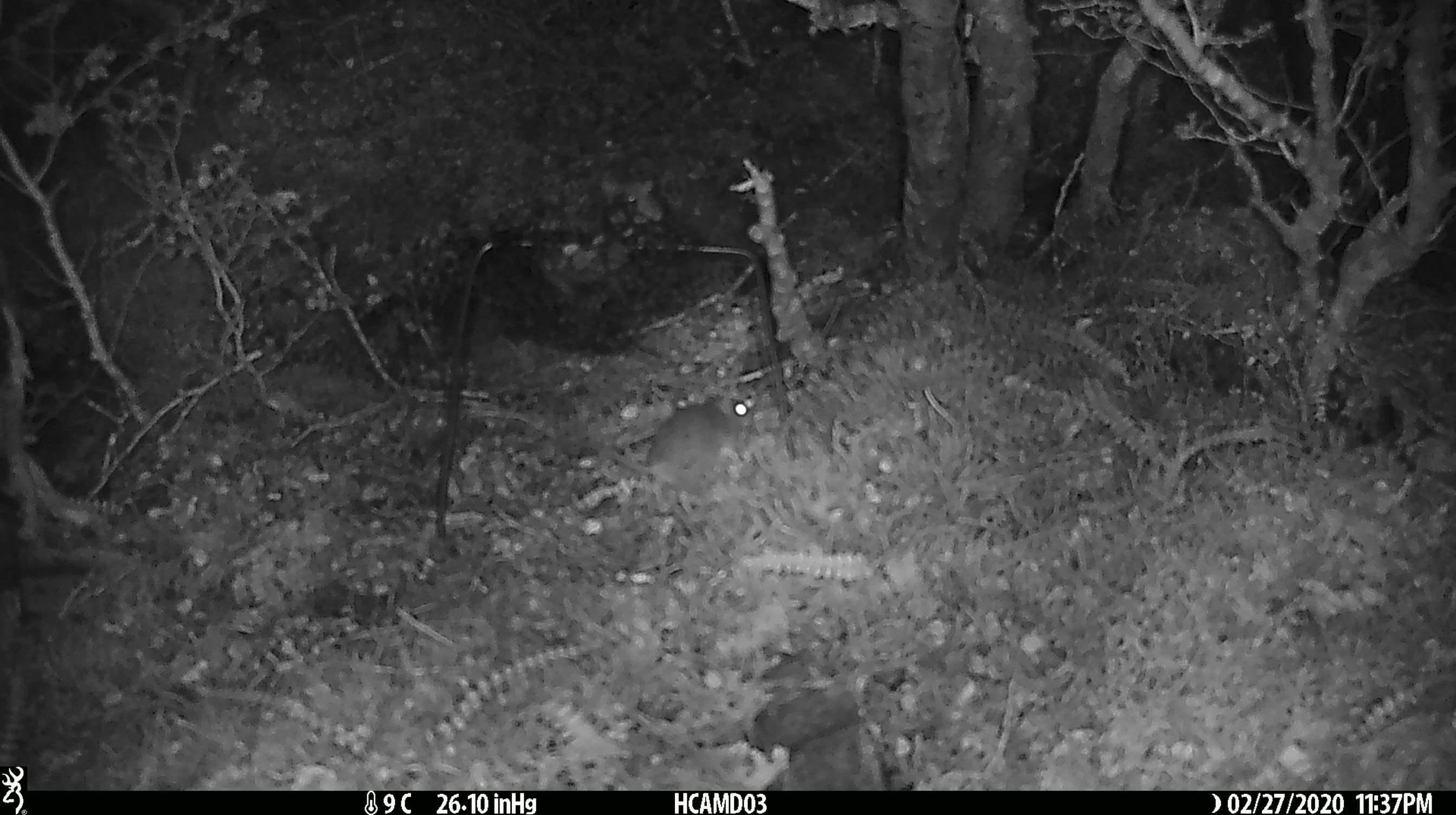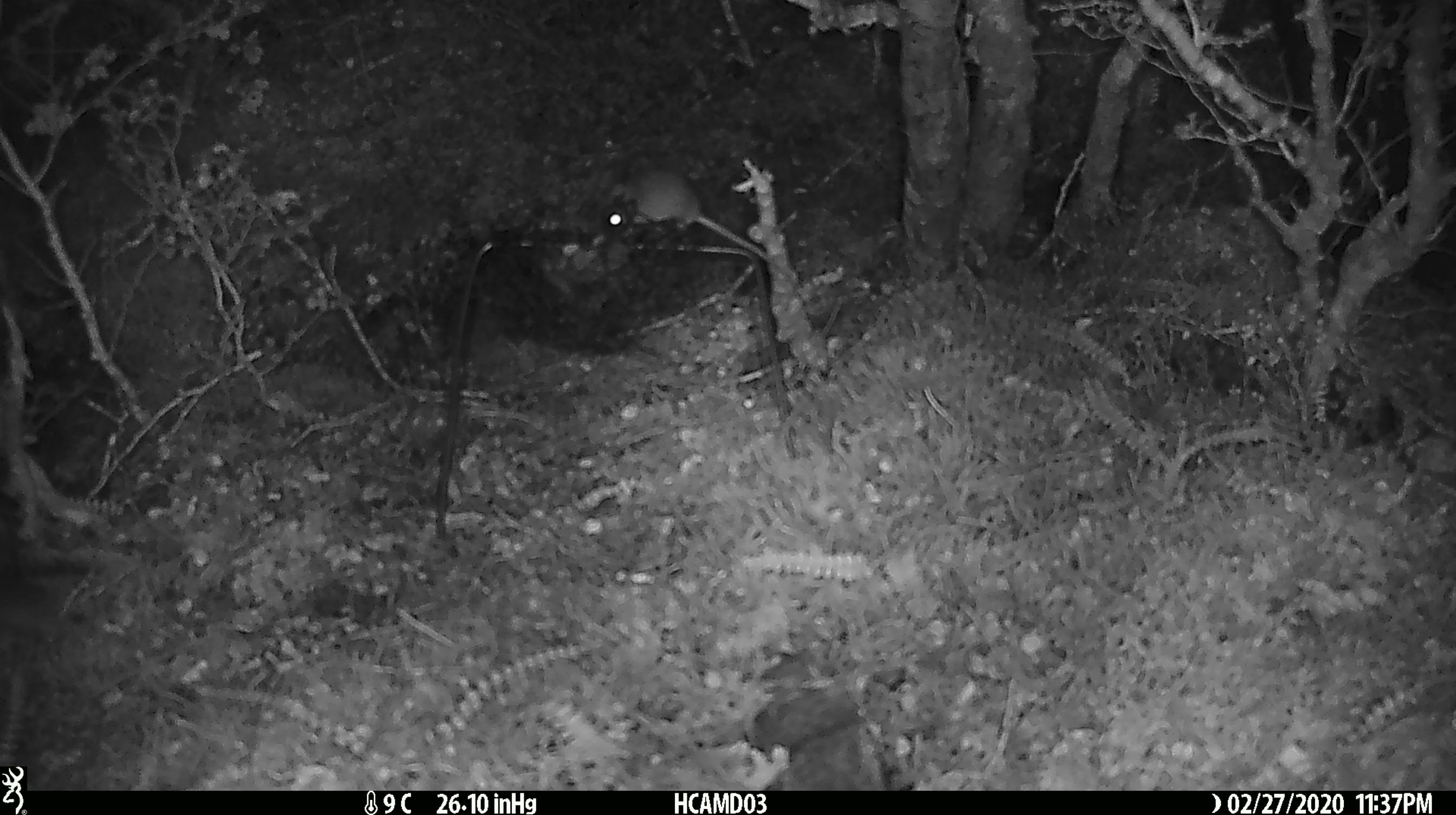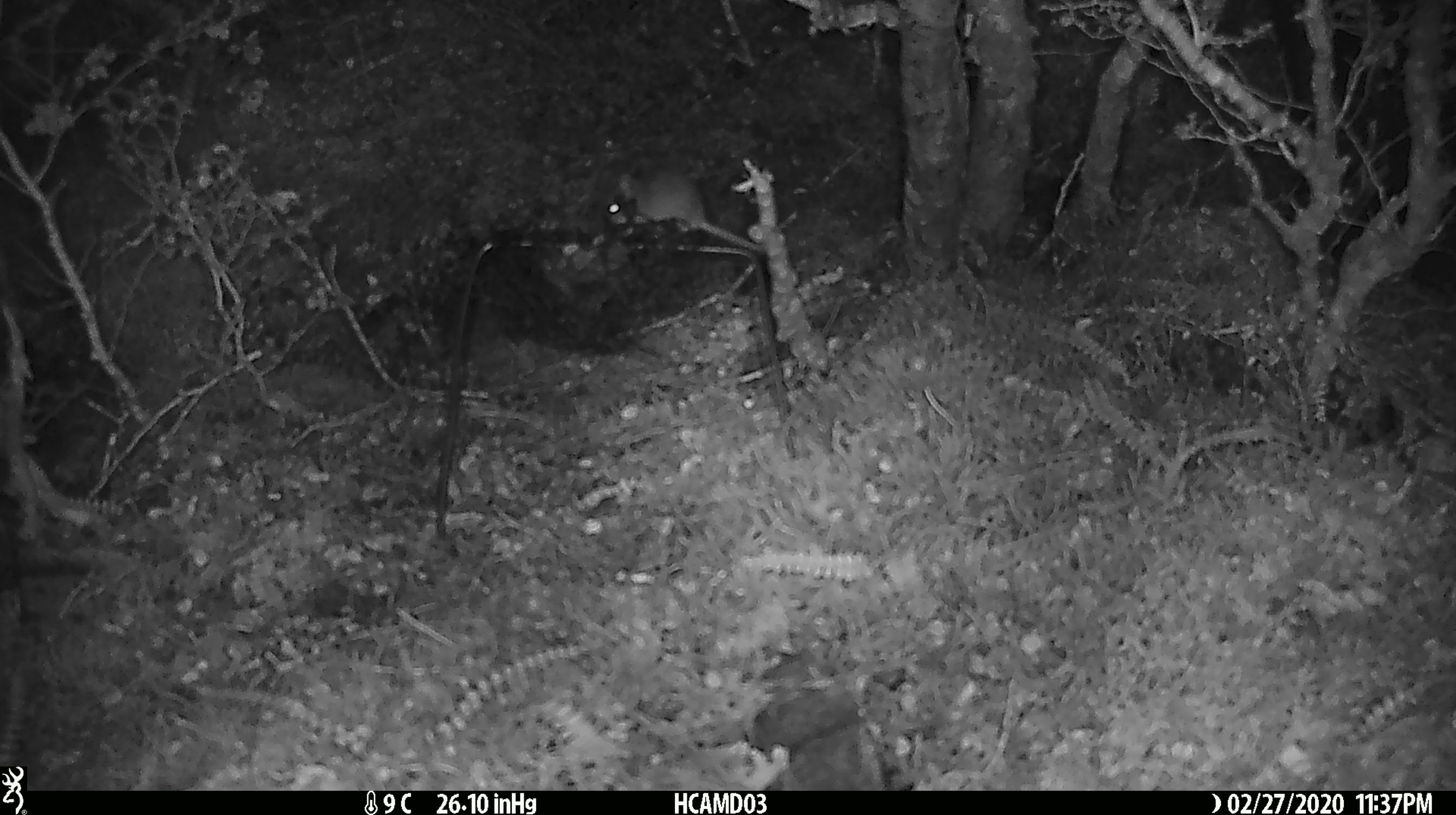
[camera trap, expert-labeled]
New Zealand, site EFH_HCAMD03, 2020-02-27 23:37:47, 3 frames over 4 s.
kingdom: Animalia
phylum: Chordata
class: Mammalia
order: Rodentia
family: Muridae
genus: Mus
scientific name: Mus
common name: mouse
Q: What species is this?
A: Mouse (Mus).